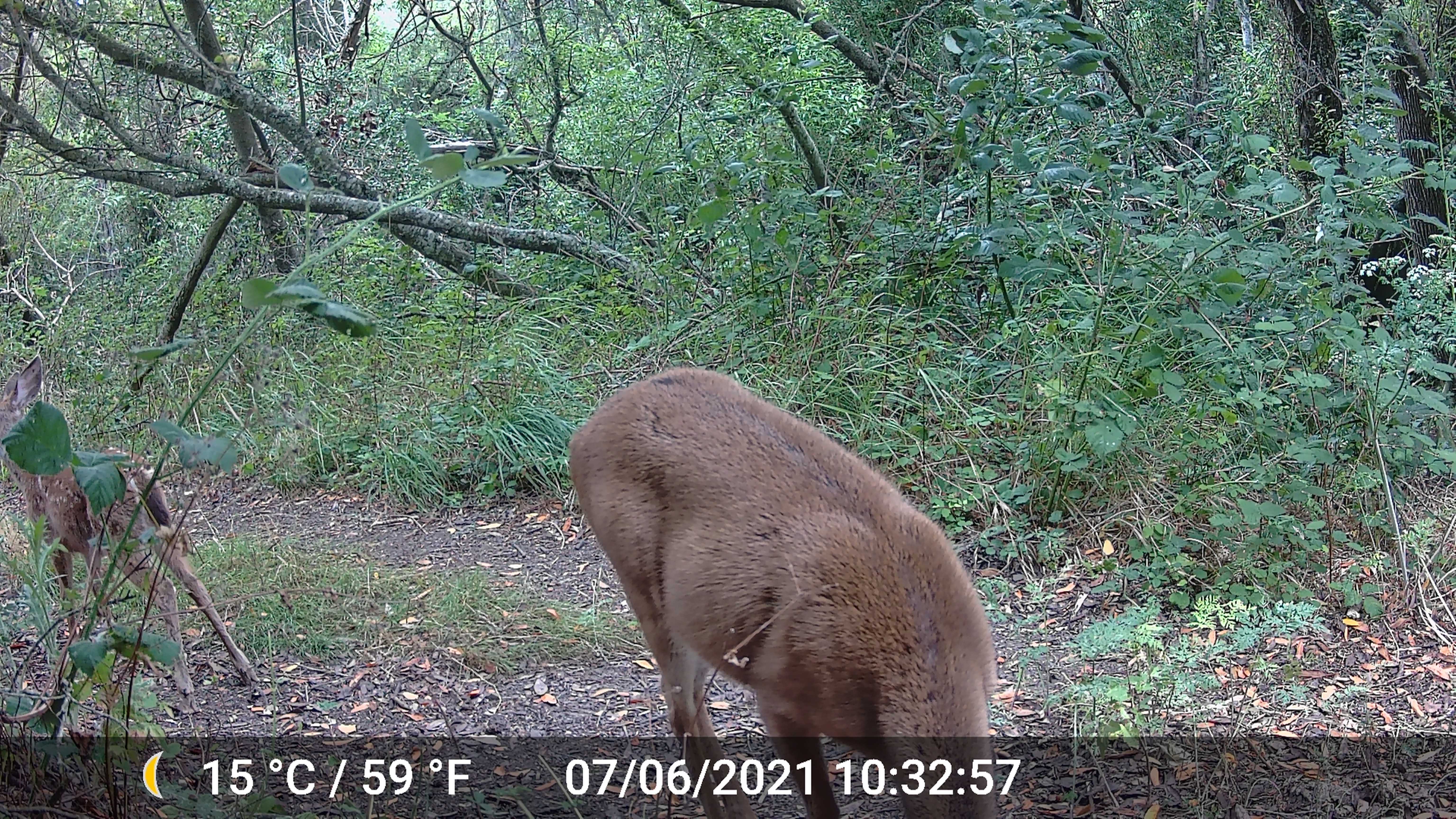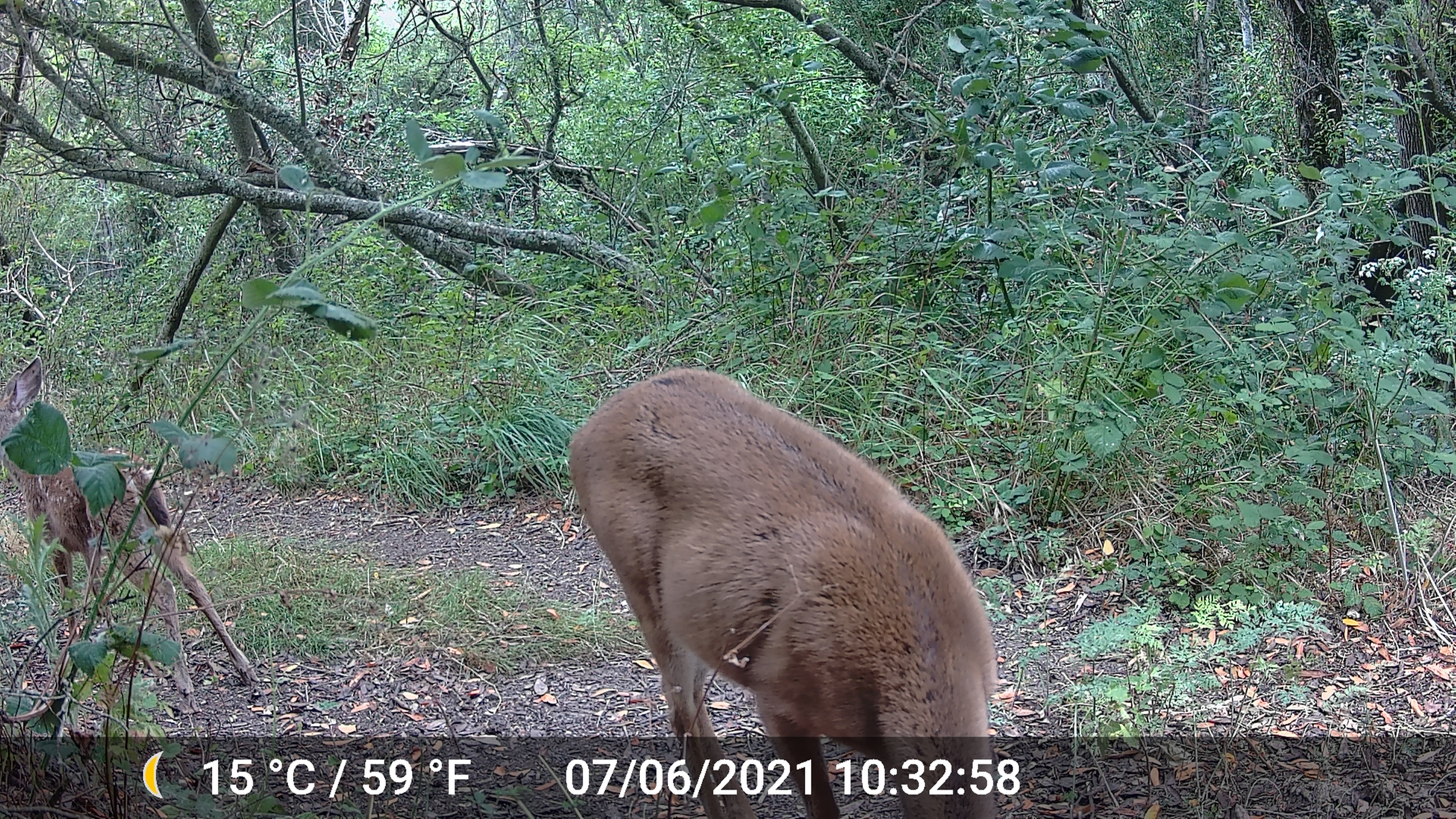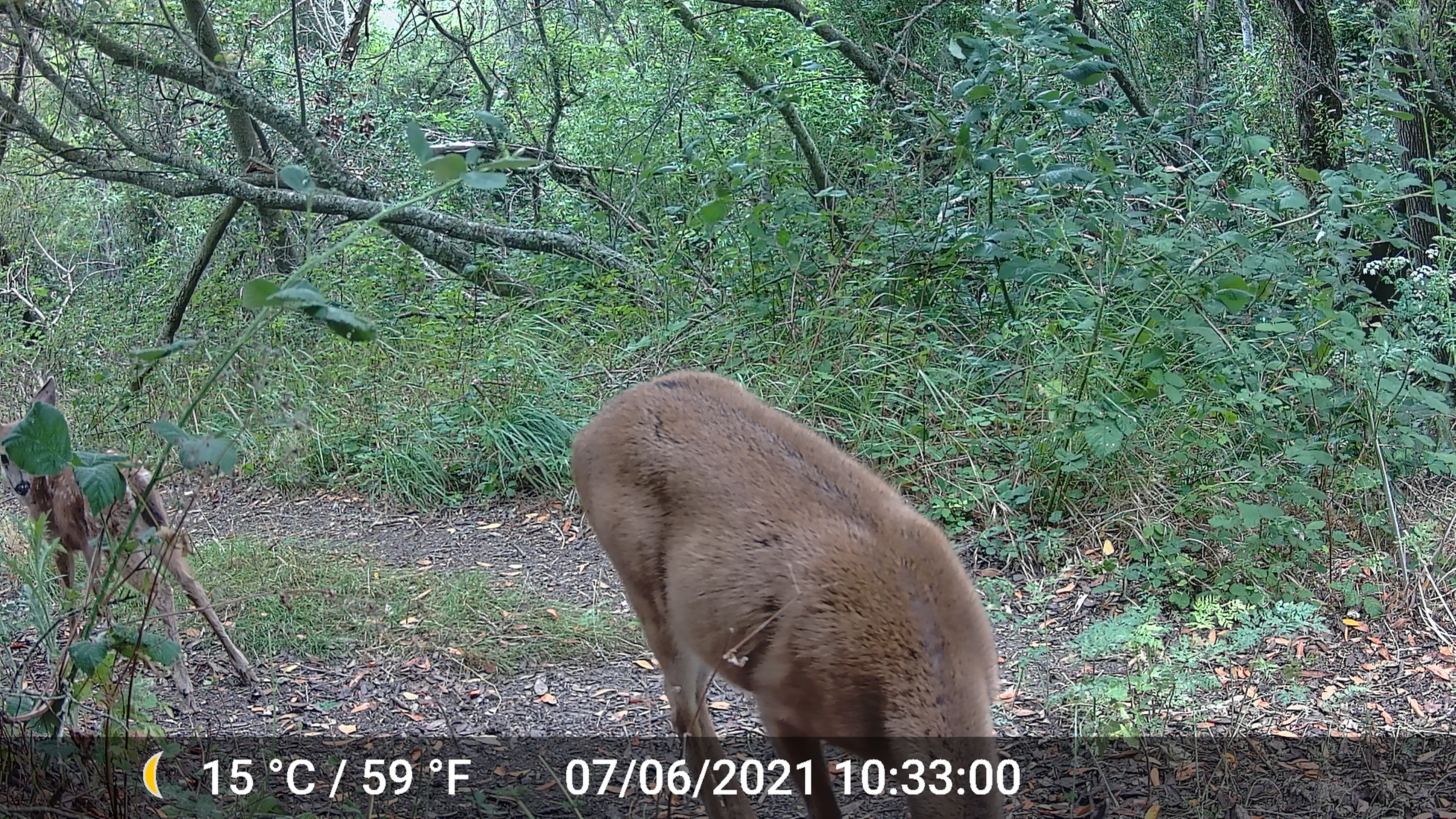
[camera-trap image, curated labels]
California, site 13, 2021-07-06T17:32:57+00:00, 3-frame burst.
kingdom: Animalia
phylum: Chordata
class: Mammalia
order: Artiodactyla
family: Cervidae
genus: Odocoileus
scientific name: Odocoileus hemionus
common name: mule deer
Mule deer (Odocoileus hemionus).